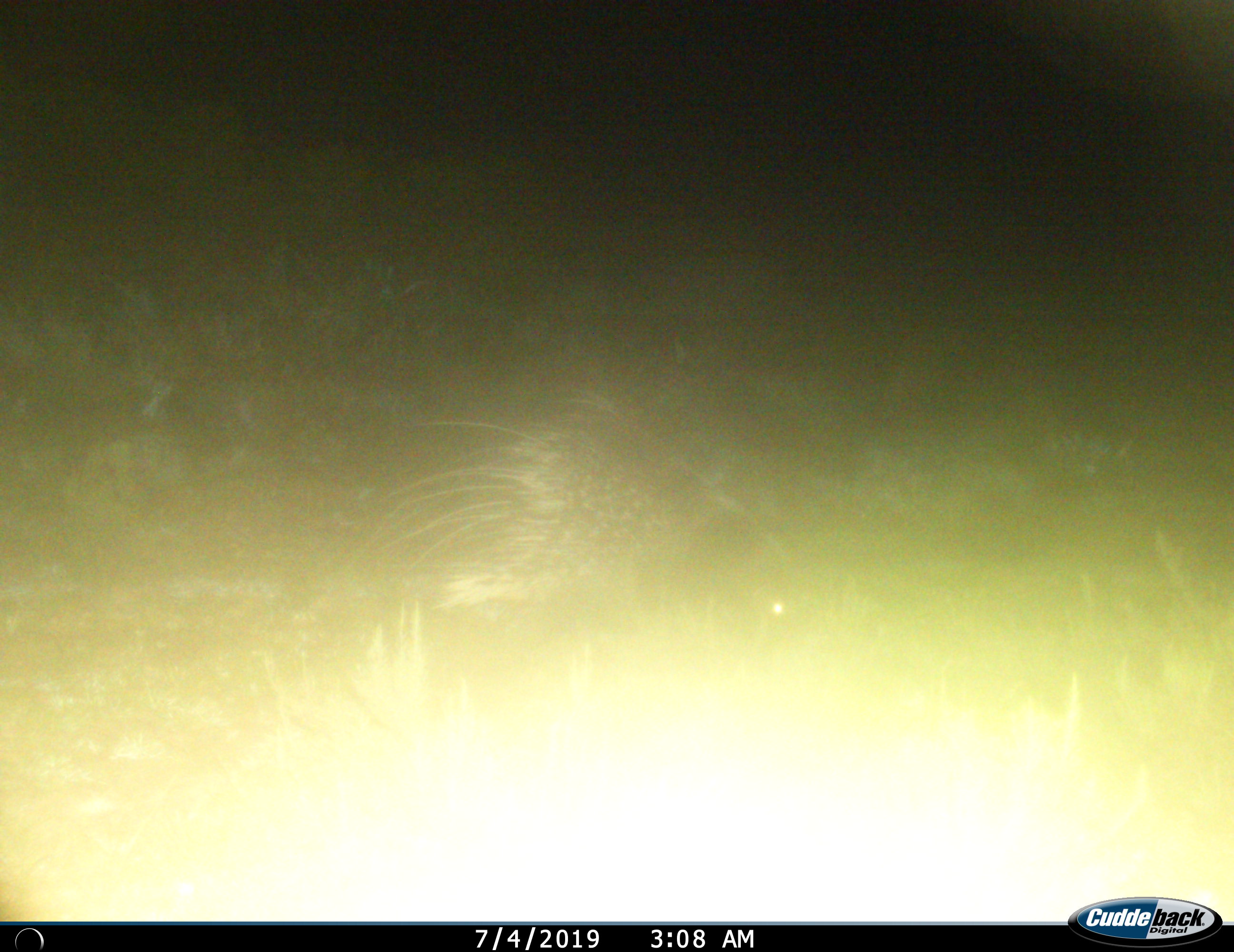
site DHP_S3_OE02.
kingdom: Animalia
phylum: Chordata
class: Mammalia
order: Rodentia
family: Hystricidae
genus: Hystrix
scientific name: Hystrix cristata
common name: crested porcupine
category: porcupine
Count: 1.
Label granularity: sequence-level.